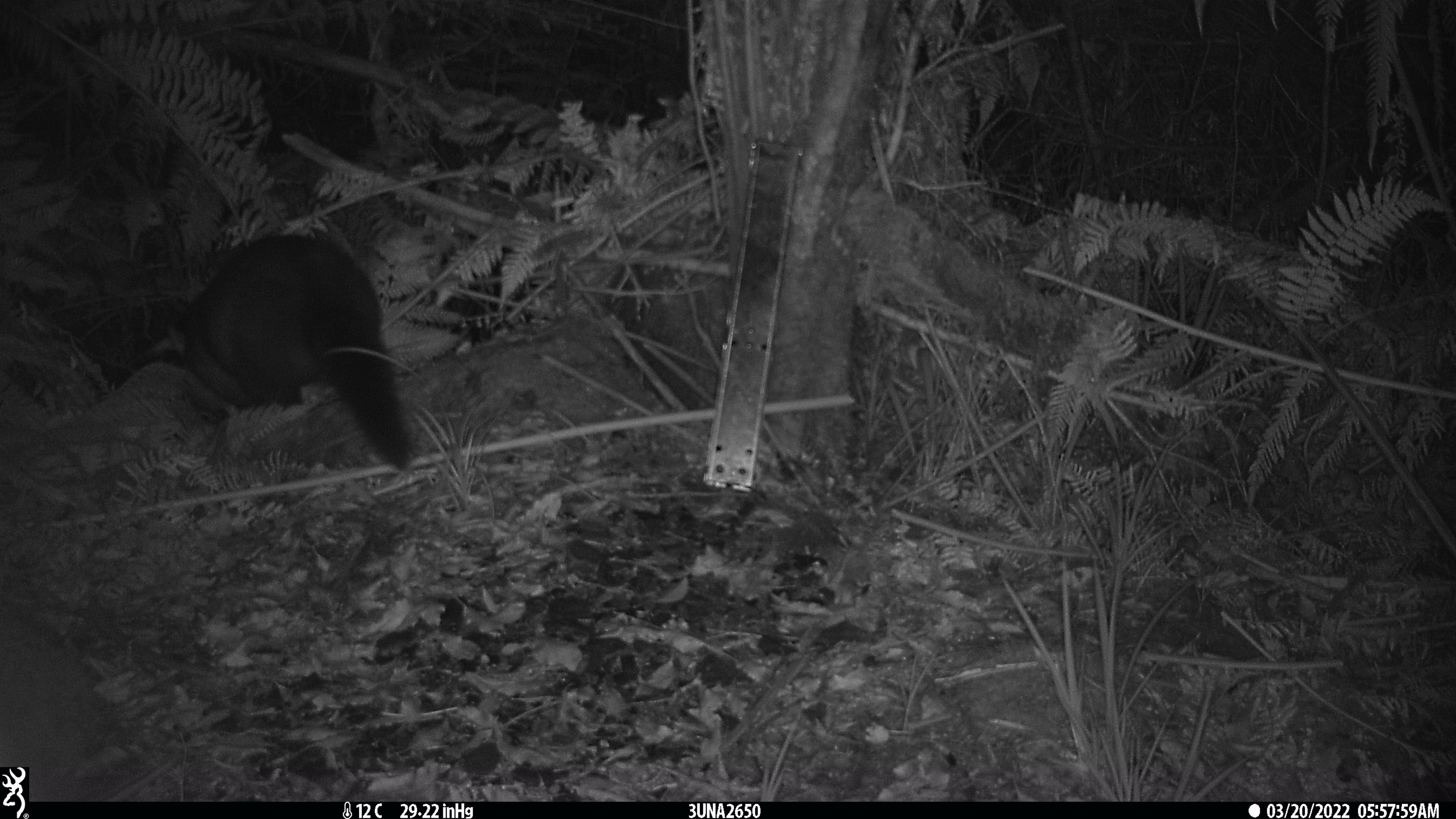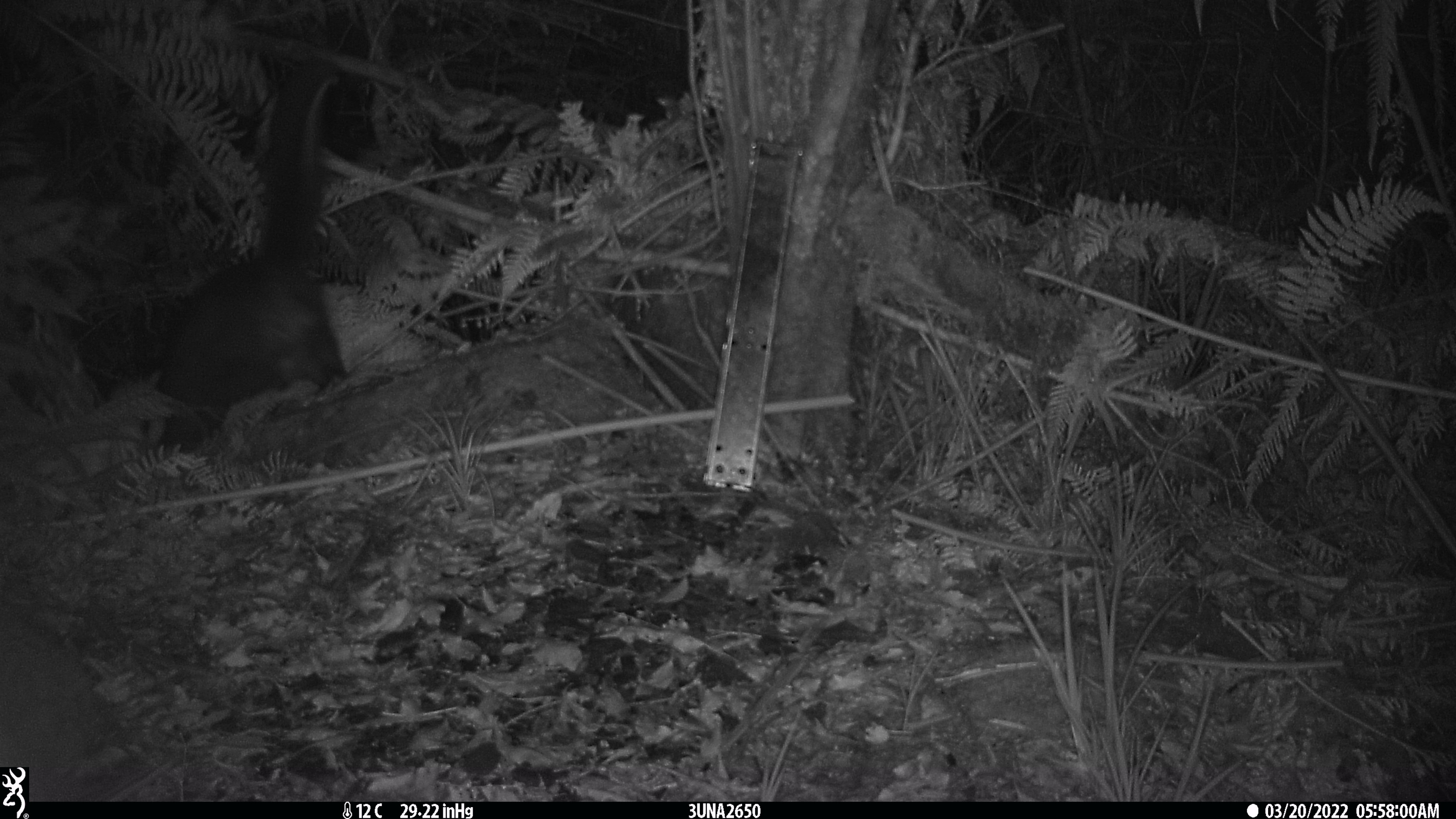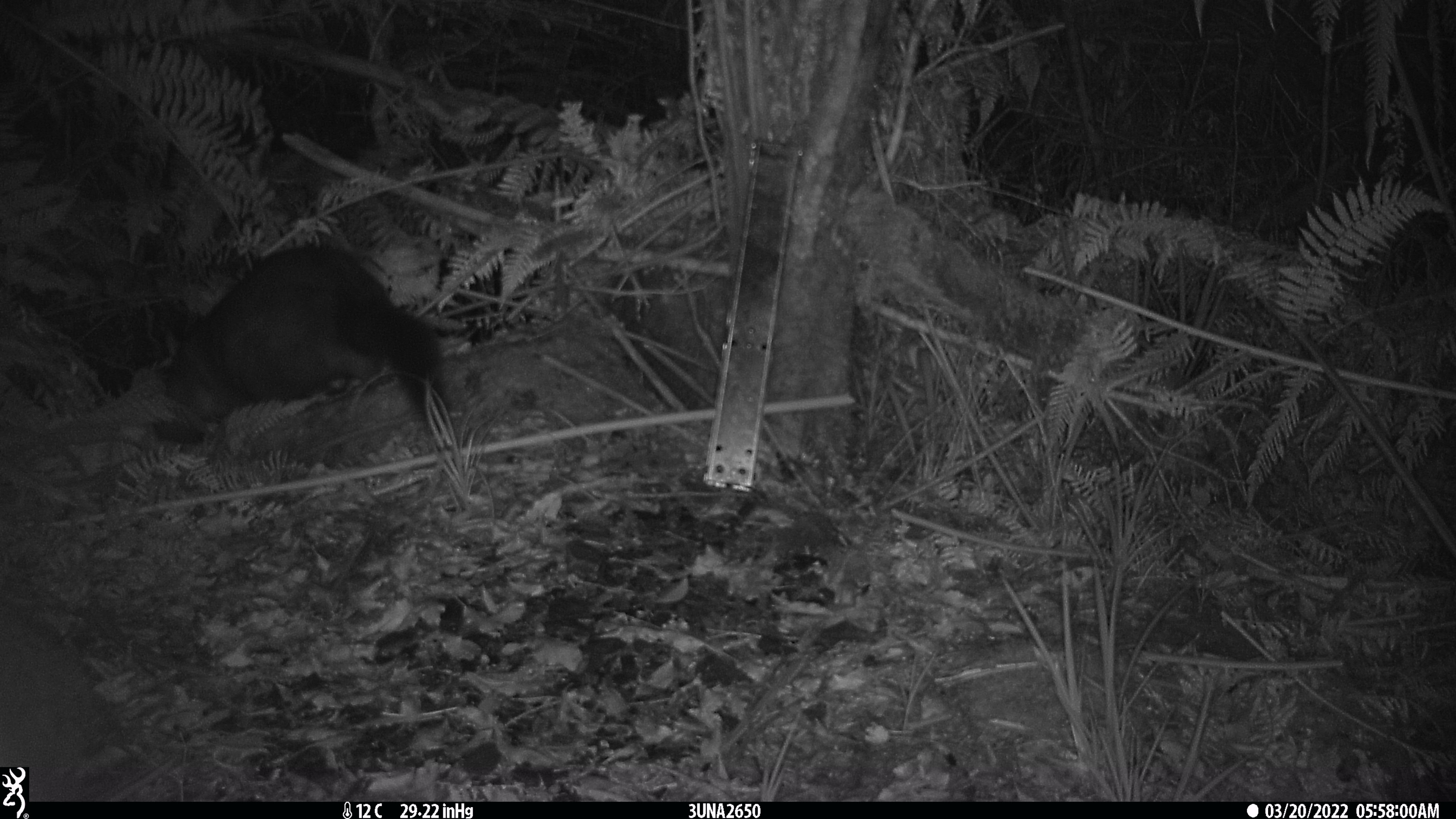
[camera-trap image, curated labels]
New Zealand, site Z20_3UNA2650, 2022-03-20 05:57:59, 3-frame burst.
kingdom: Animalia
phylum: Chordata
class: Mammalia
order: Diprotodontia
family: Phalangeridae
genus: Trichosurus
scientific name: Trichosurus vulpecula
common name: common brushtail possum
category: possum